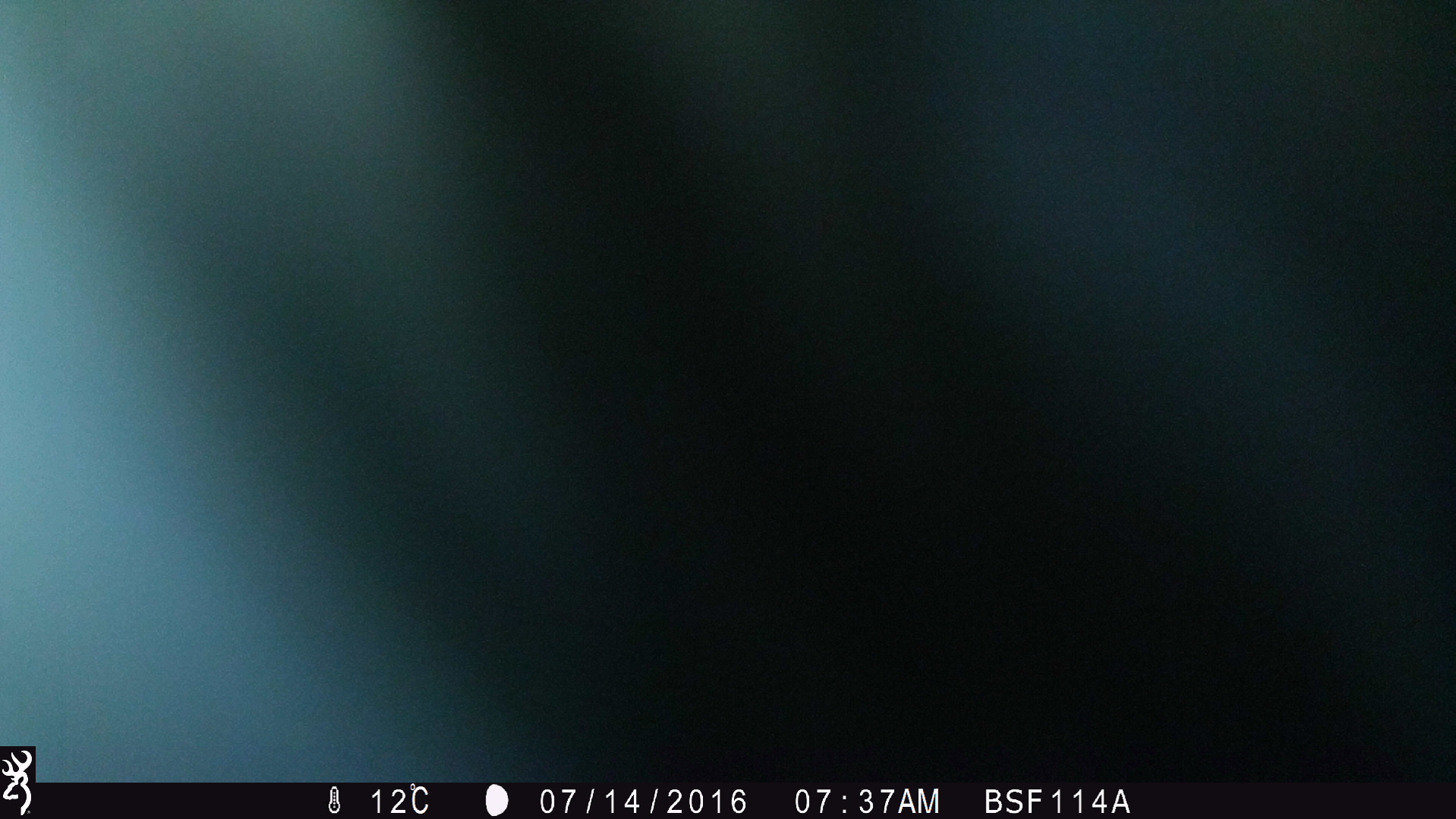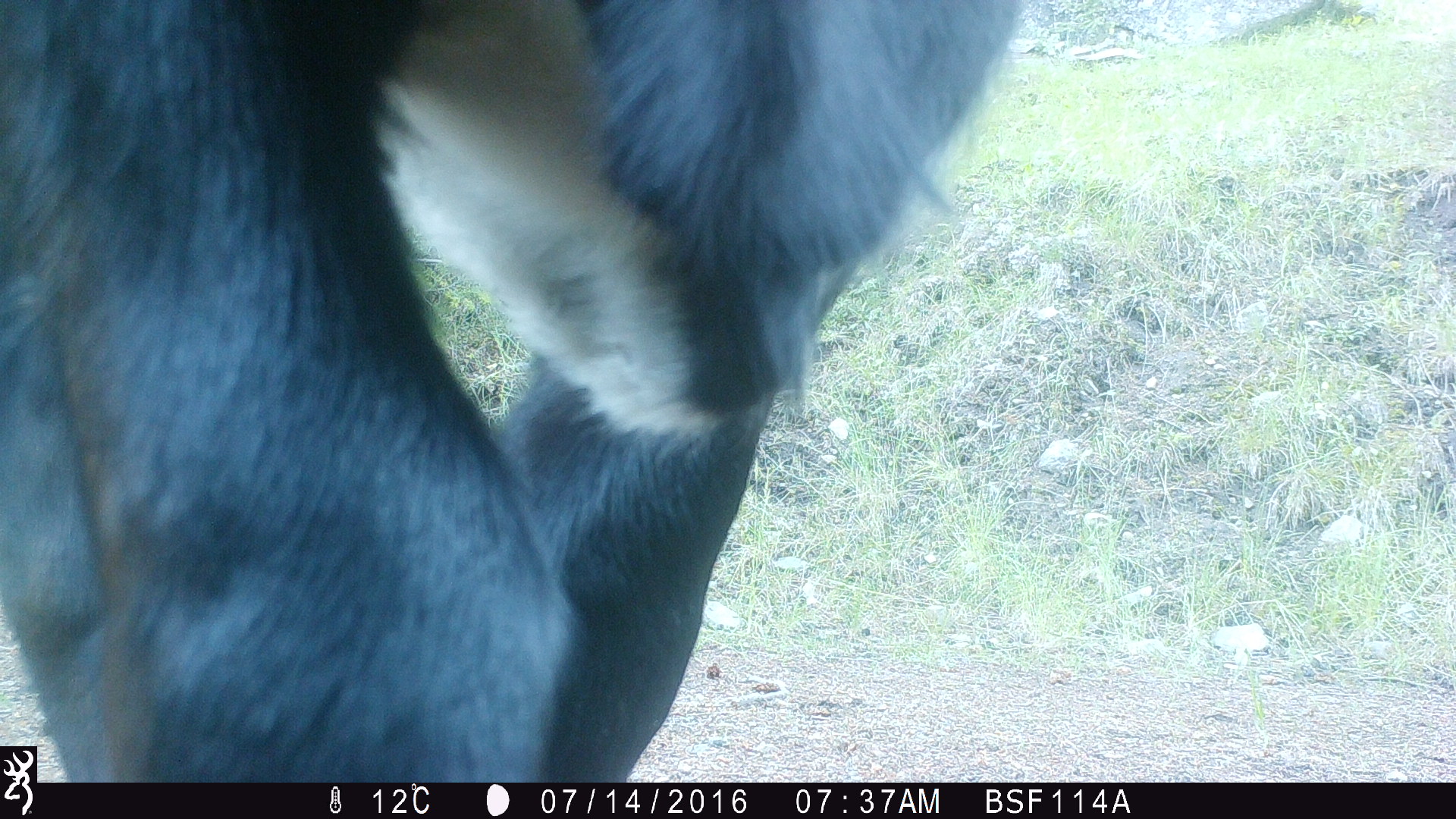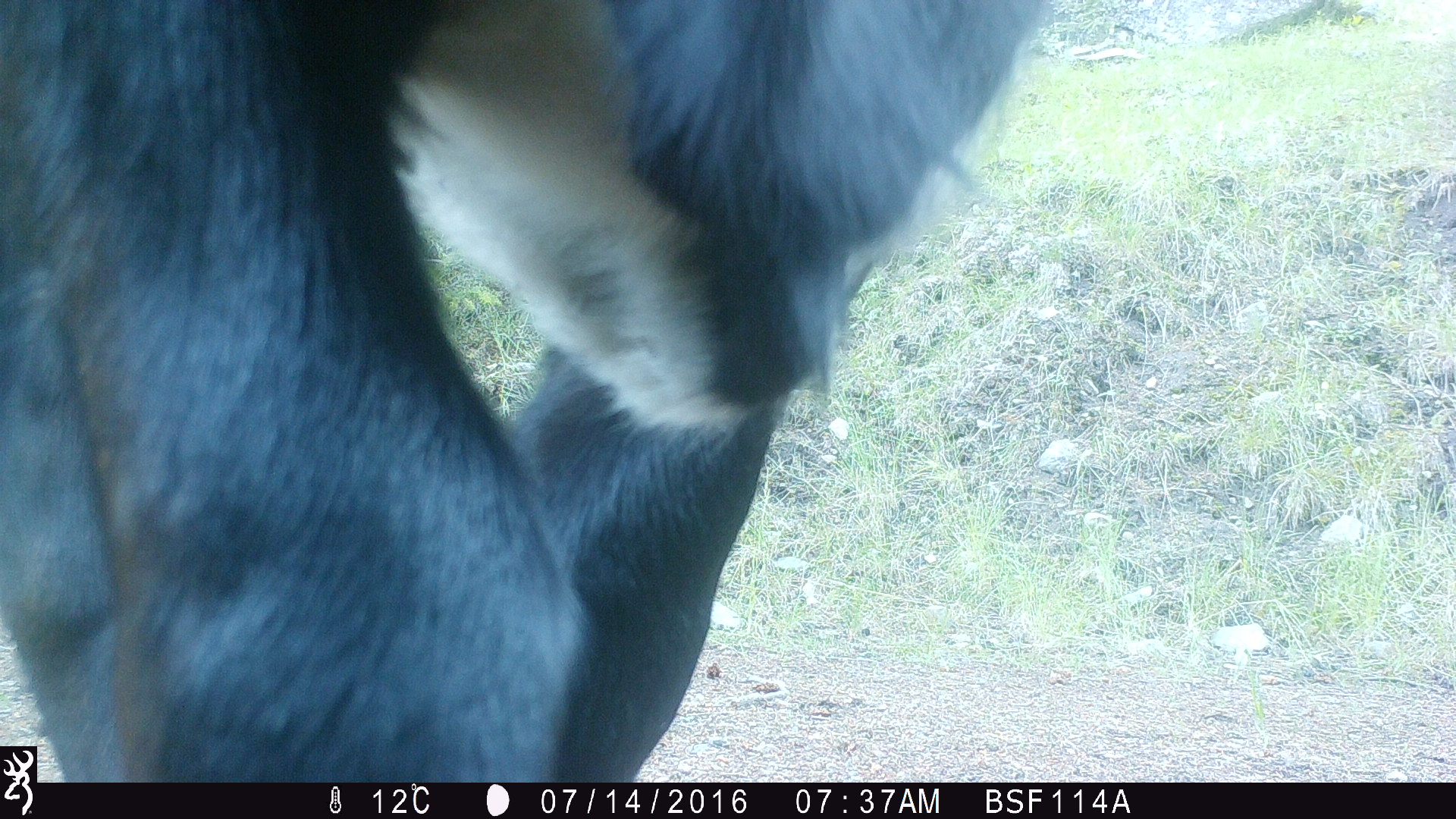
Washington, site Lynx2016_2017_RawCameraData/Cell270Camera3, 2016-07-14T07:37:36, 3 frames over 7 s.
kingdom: Animalia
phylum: Chordata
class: Mammalia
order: Artiodactyla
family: Bovidae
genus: Bos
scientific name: Bos taurus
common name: domestic cattle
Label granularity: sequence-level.